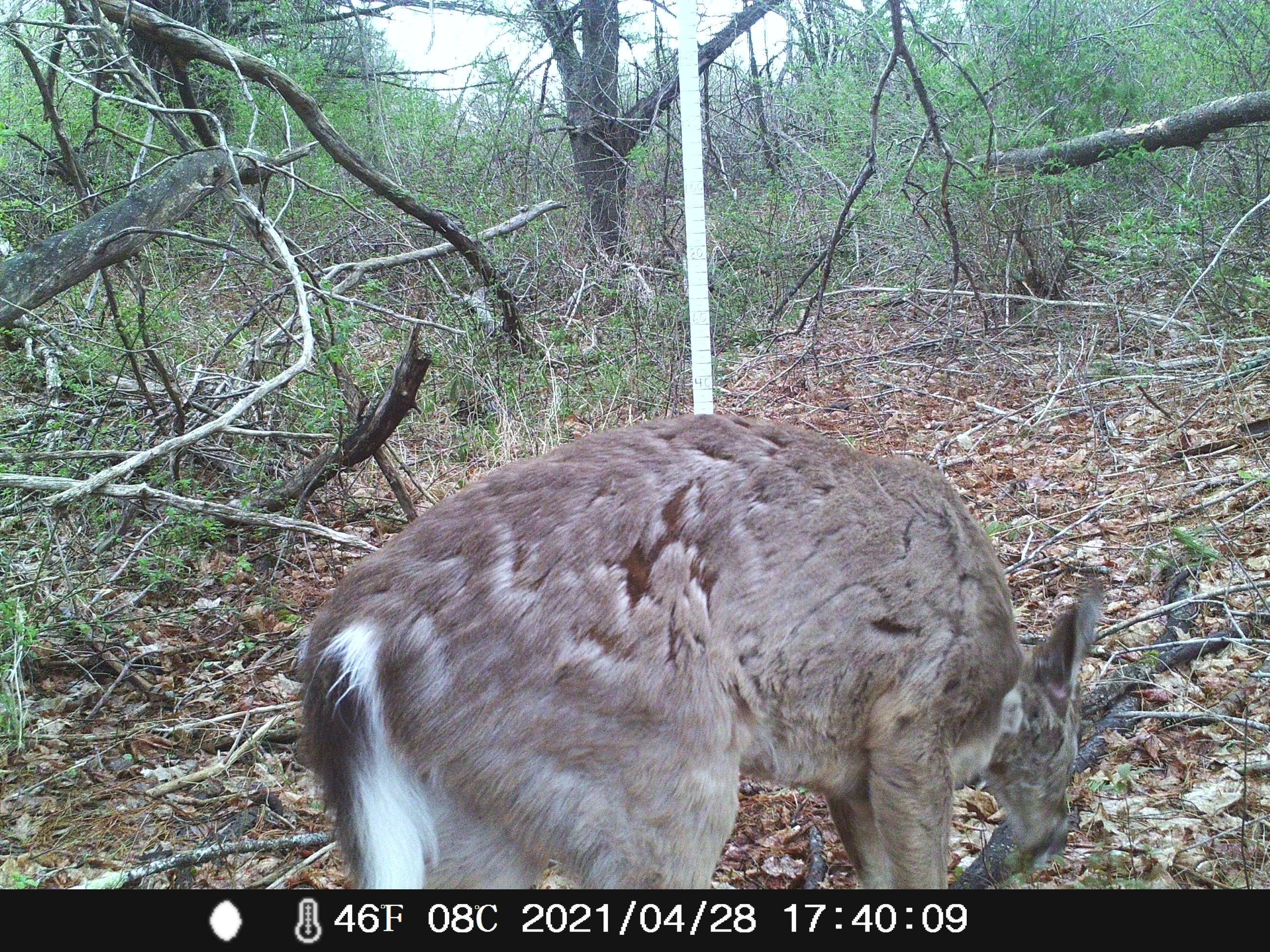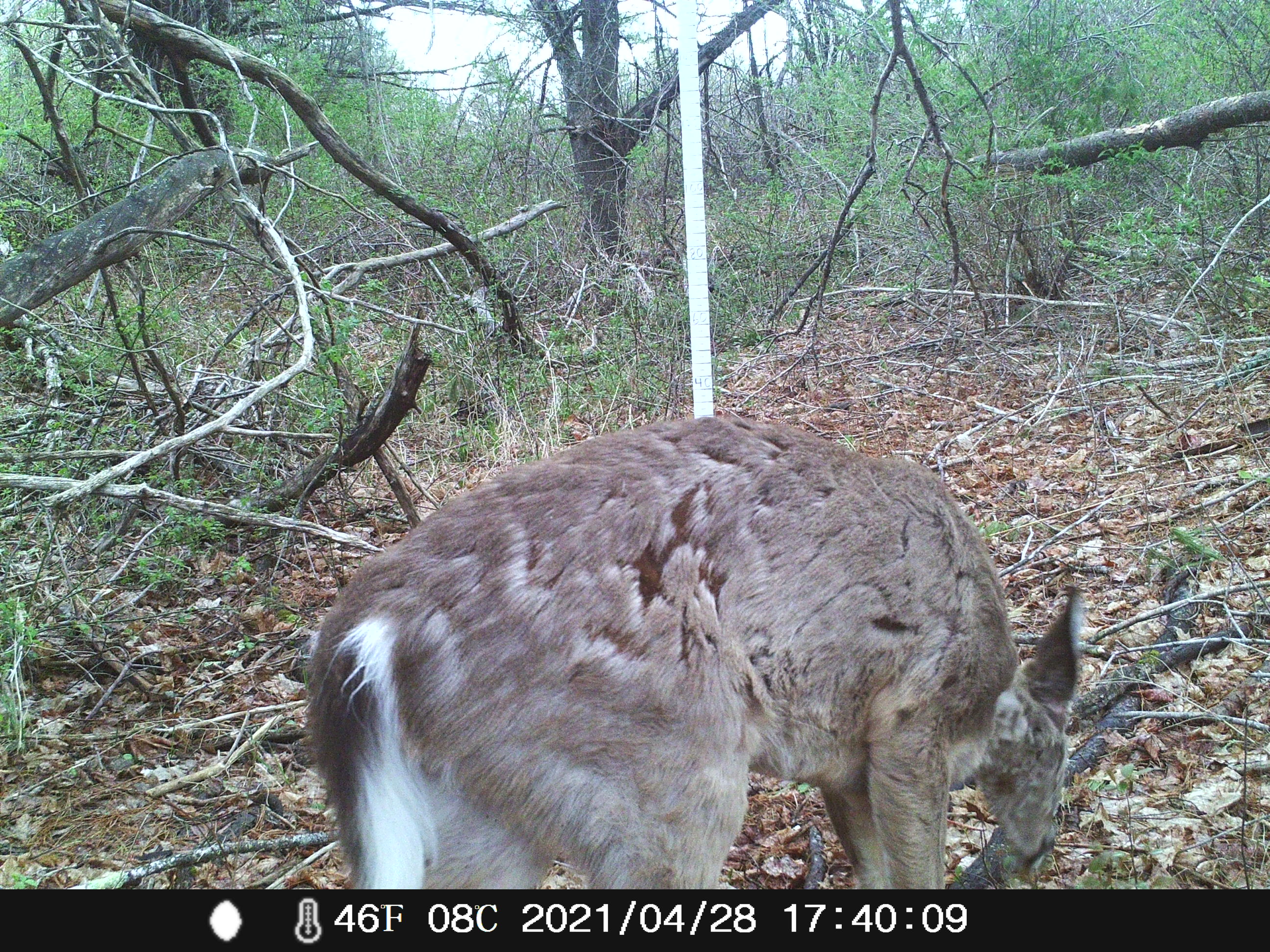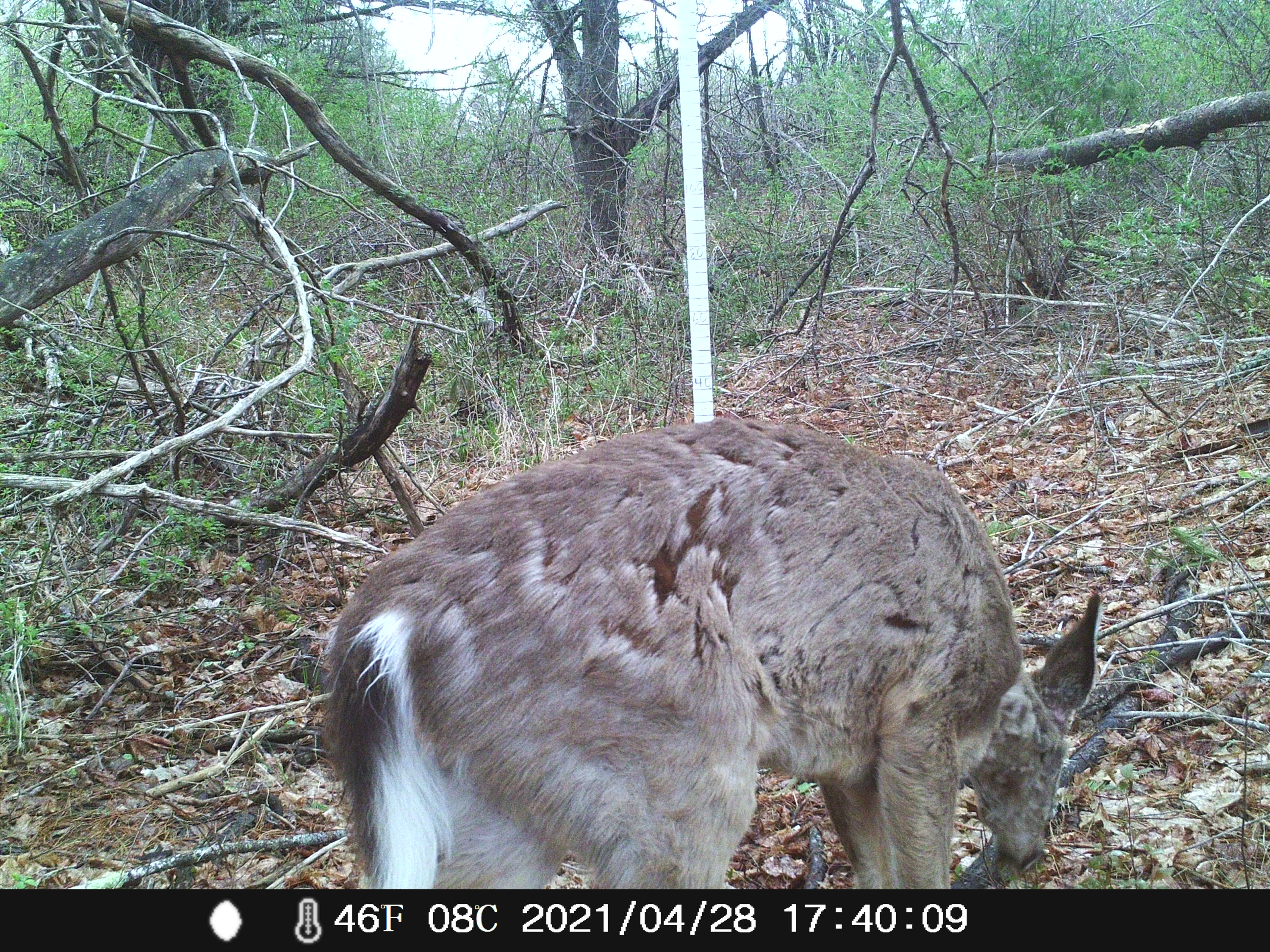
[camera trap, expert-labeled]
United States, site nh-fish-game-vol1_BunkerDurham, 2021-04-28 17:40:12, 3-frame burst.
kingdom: Animalia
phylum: Chordata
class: Mammalia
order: Artiodactyla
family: Cervidae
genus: Odocoileus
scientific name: Odocoileus virginianus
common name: white-tailed deer